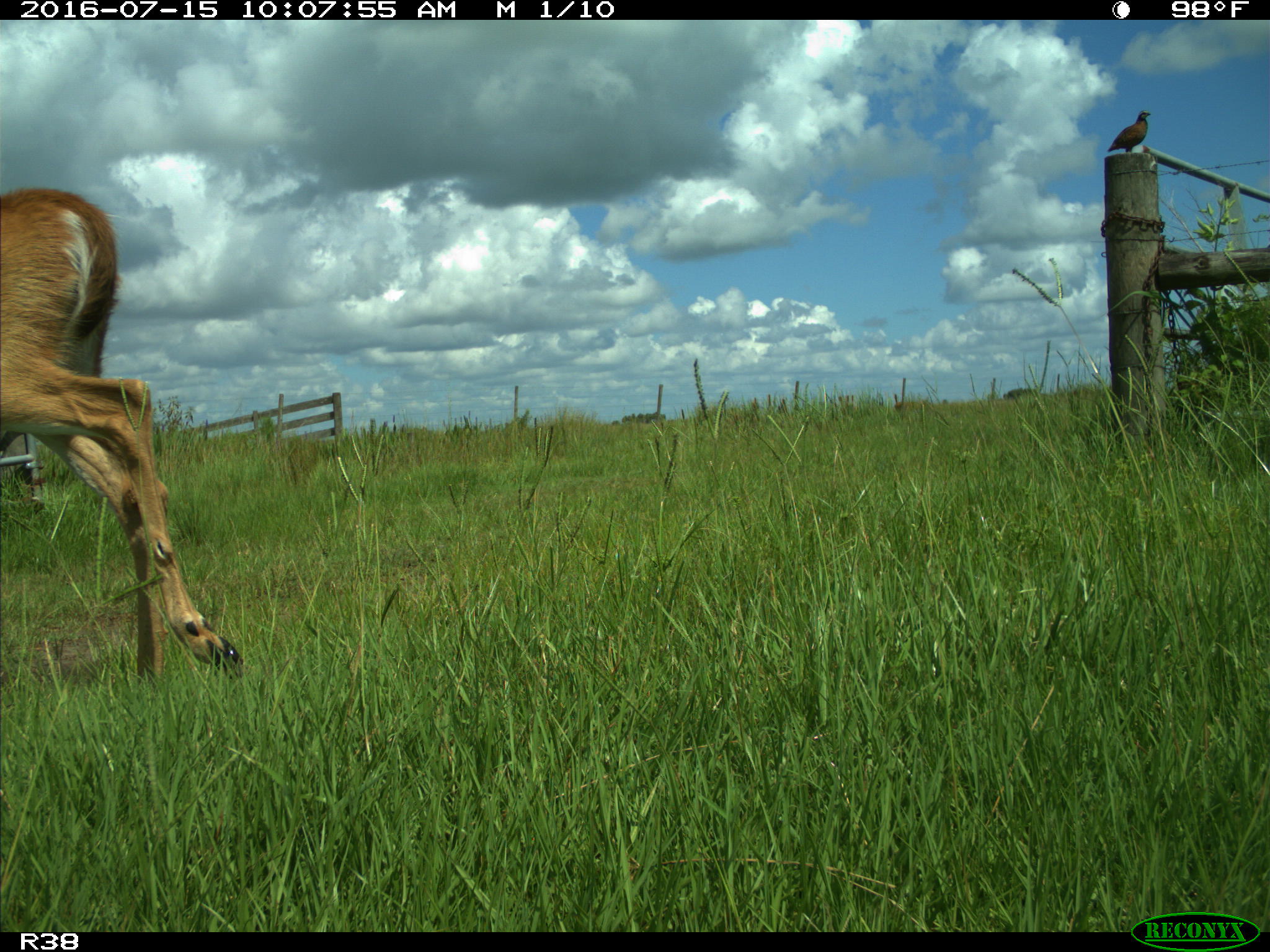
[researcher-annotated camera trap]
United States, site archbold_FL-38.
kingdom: Animalia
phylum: Chordata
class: Mammalia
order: Artiodactyla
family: Cervidae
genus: Odocoileus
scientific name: Odocoileus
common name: deer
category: unidentified deer